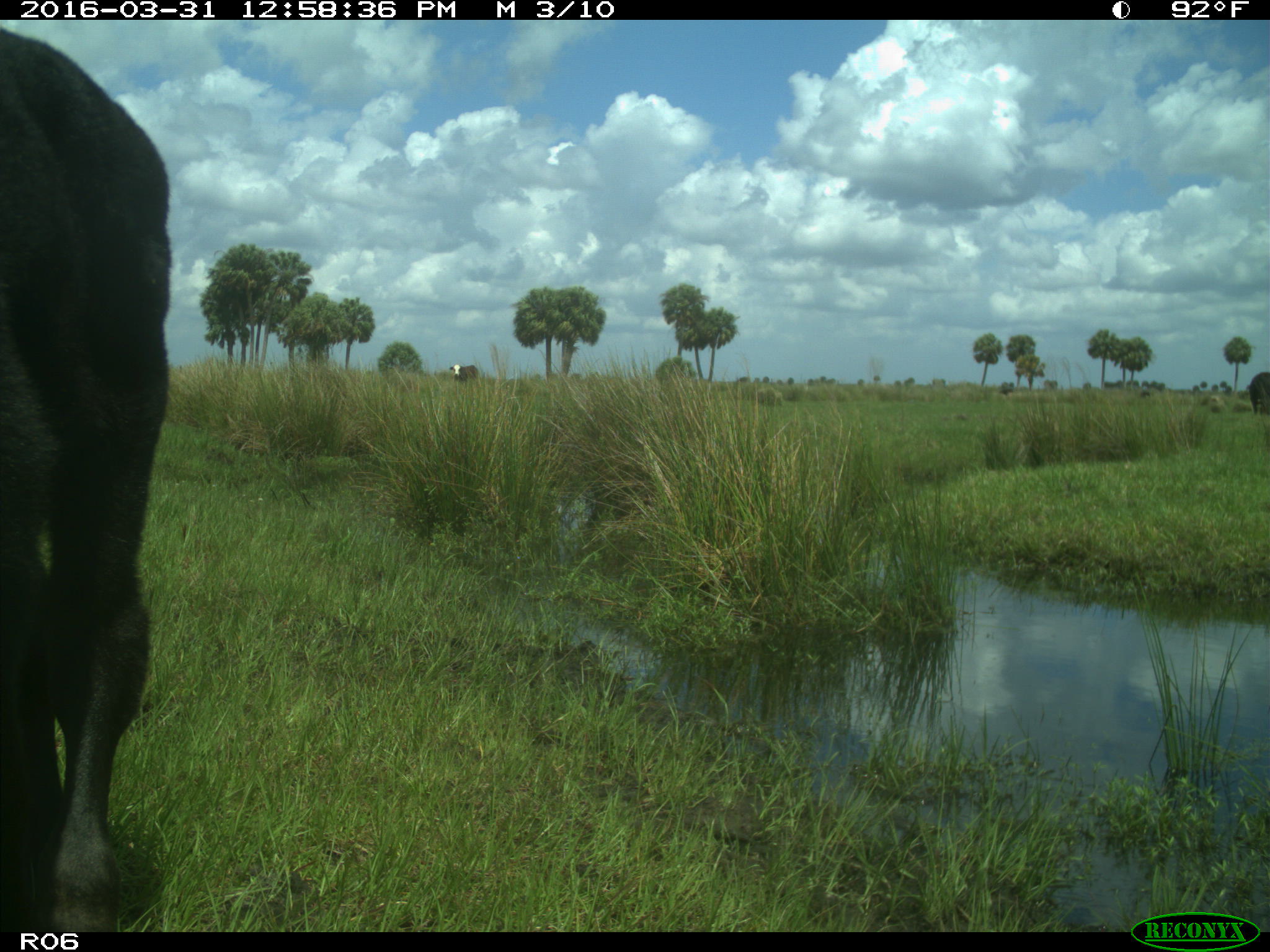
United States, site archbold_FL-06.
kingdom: Animalia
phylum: Chordata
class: Mammalia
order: Artiodactyla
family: Bovidae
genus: Bos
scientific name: Bos taurus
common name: domestic cow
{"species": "Bos taurus (domestic cow)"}